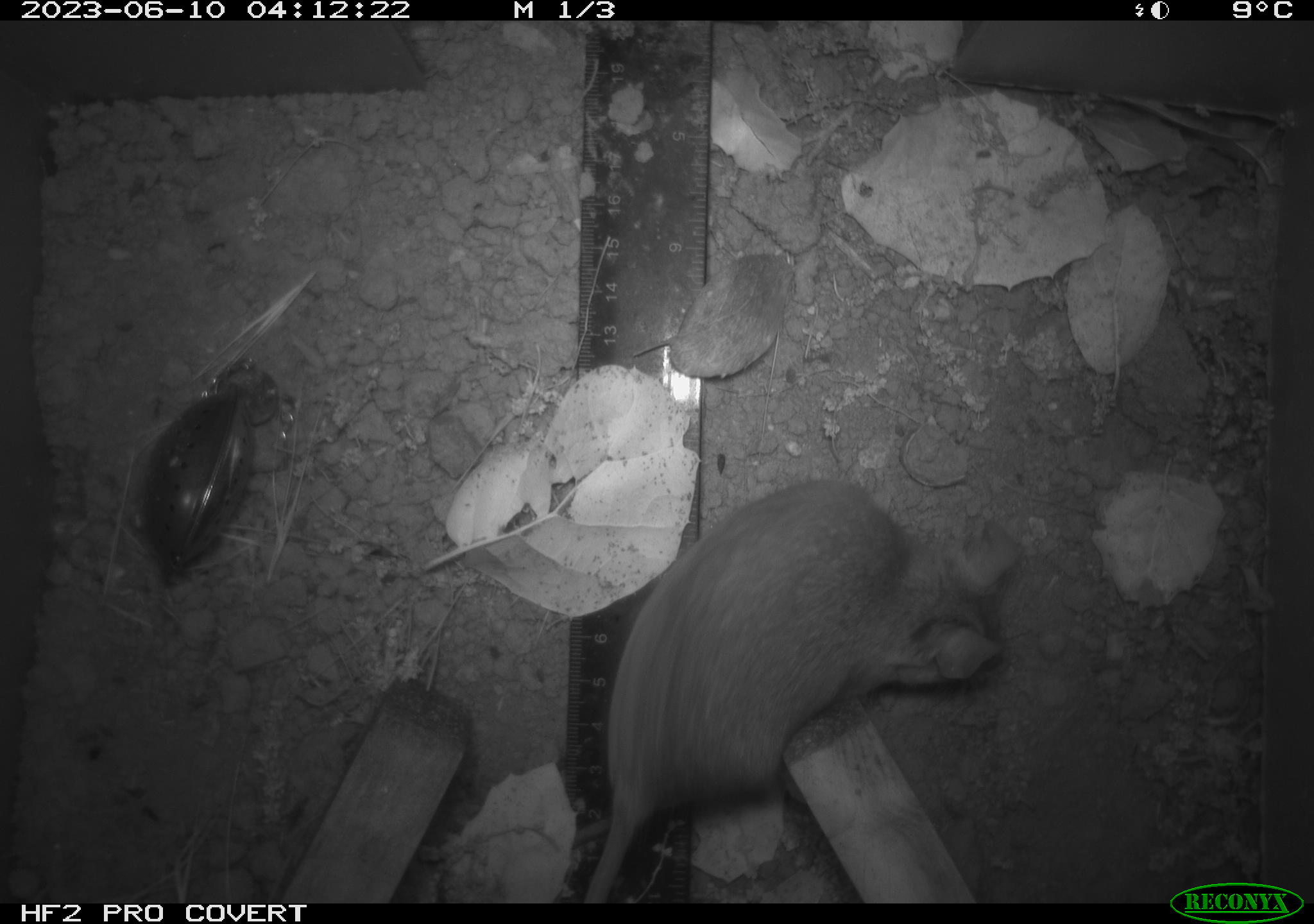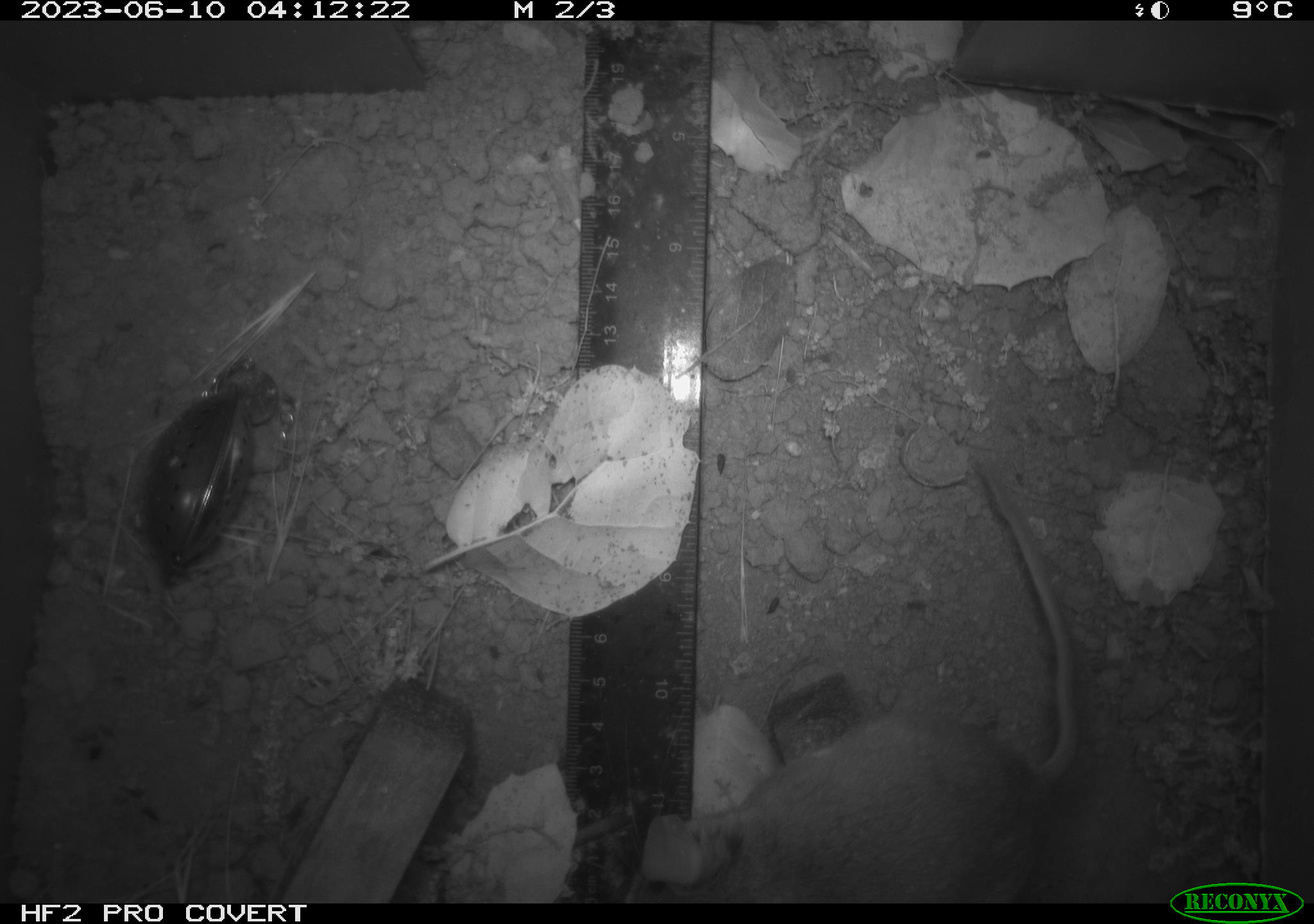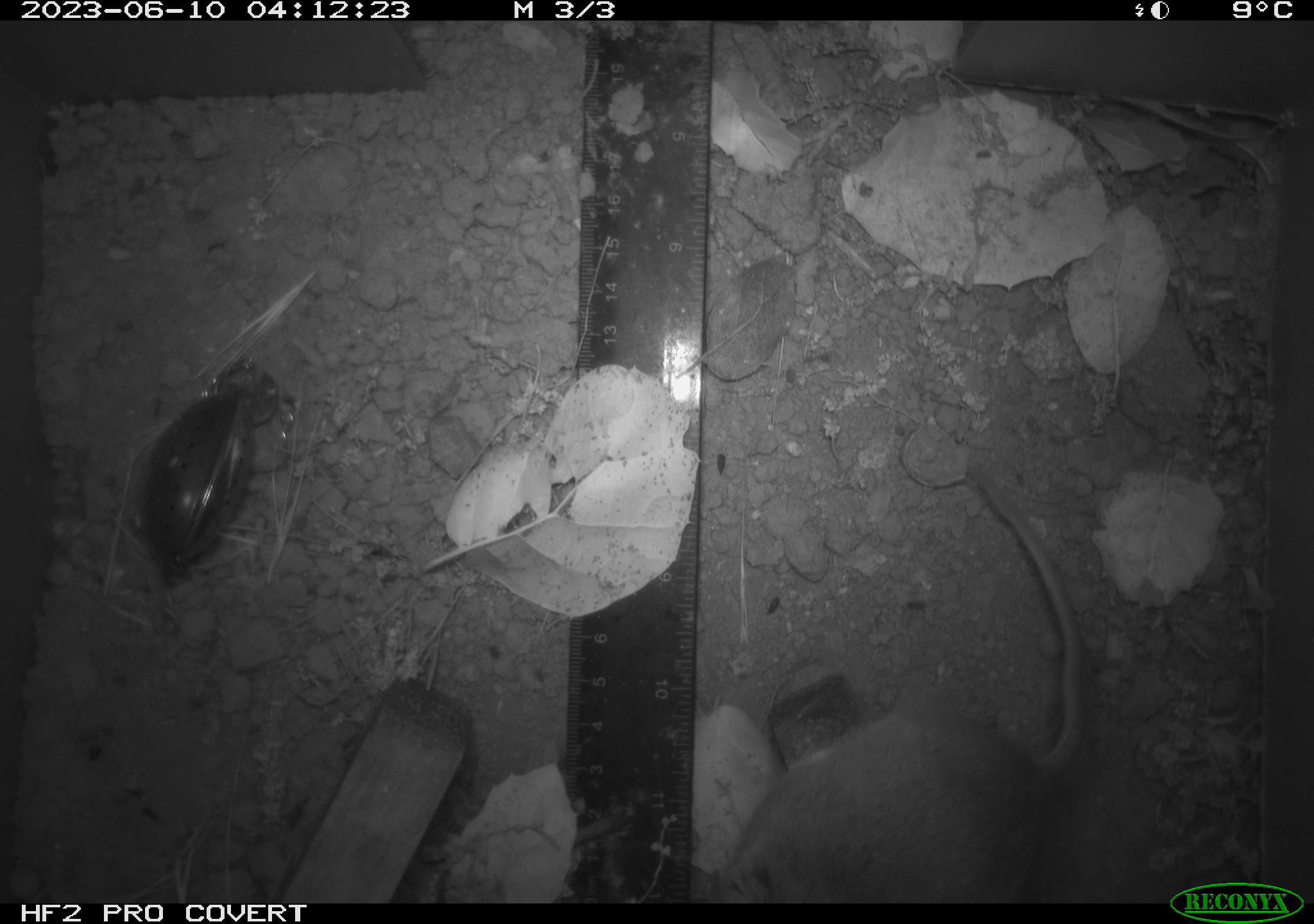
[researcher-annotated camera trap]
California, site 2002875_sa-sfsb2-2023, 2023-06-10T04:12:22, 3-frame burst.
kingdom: Animalia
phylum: Chordata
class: Mammalia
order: Rodentia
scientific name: Rodentia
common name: mouse species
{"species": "mouse species (Rodentia)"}